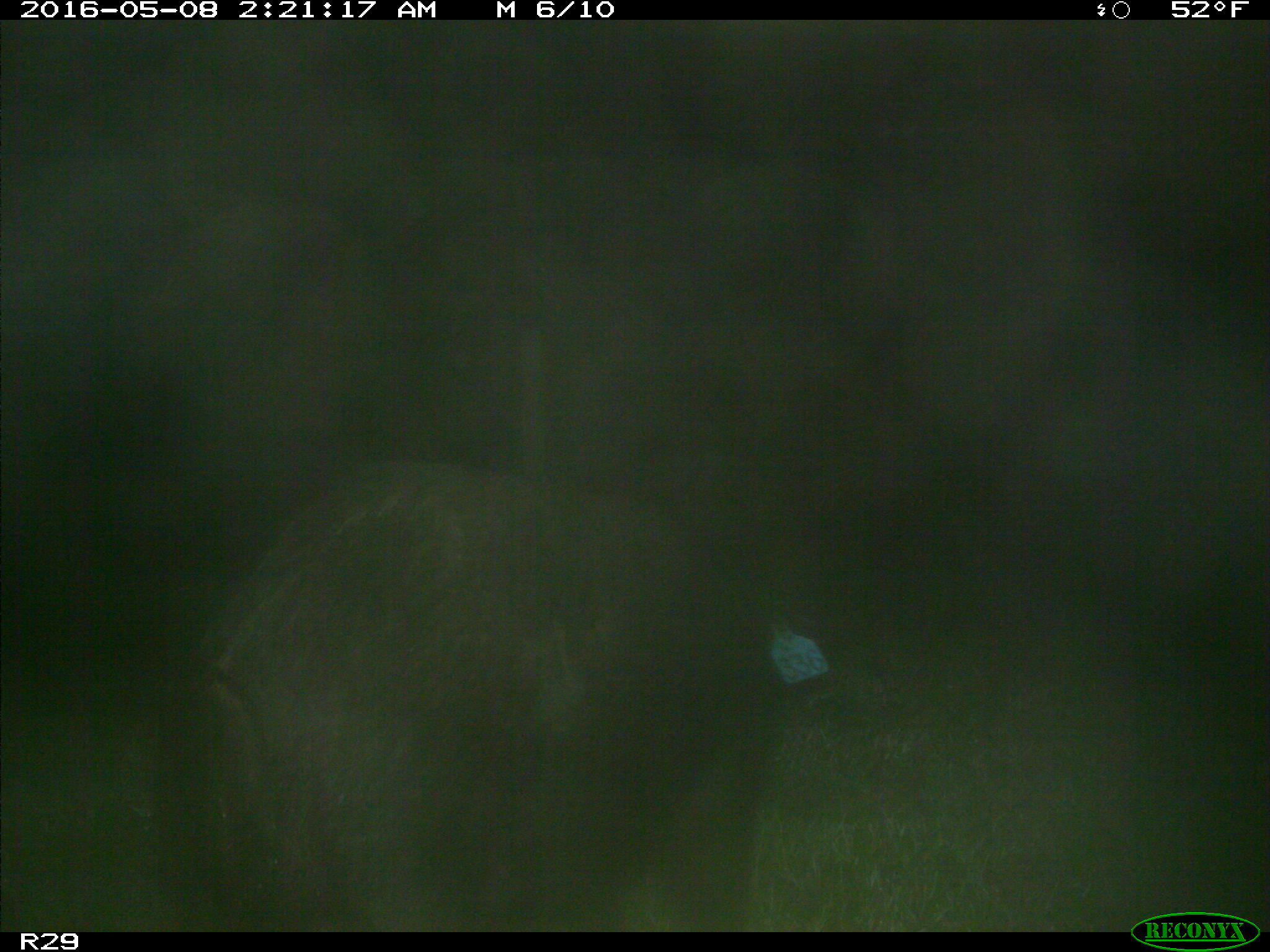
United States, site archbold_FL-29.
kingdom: Animalia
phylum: Chordata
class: Mammalia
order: Artiodactyla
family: Suidae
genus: Sus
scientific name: Sus scrofa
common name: wild boar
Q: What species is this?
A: Sus scrofa (wild boar).